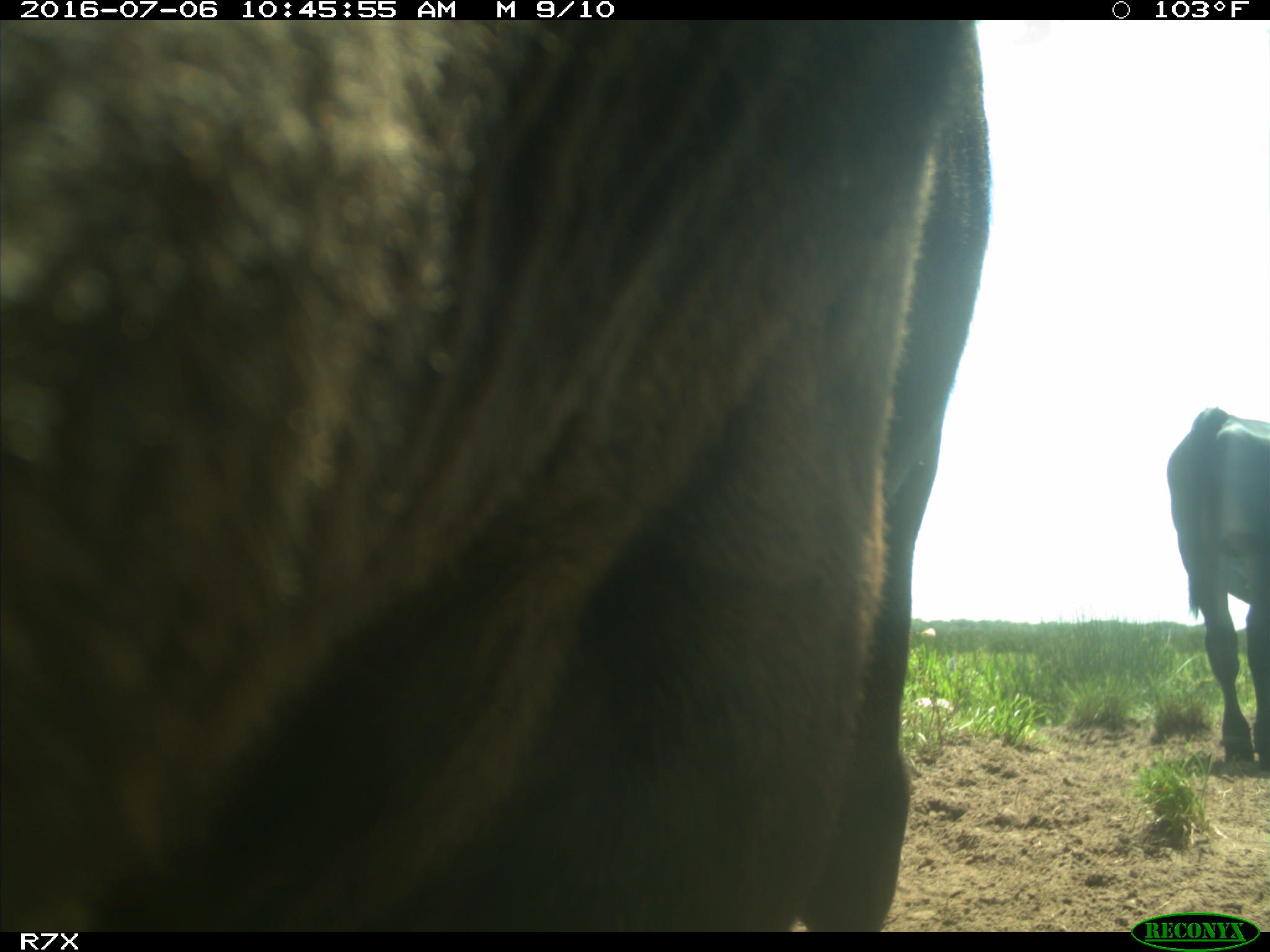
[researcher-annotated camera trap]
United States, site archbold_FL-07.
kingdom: Animalia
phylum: Chordata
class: Mammalia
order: Artiodactyla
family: Bovidae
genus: Bos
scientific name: Bos taurus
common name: domestic cow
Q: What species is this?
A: Bos taurus (domestic cow).